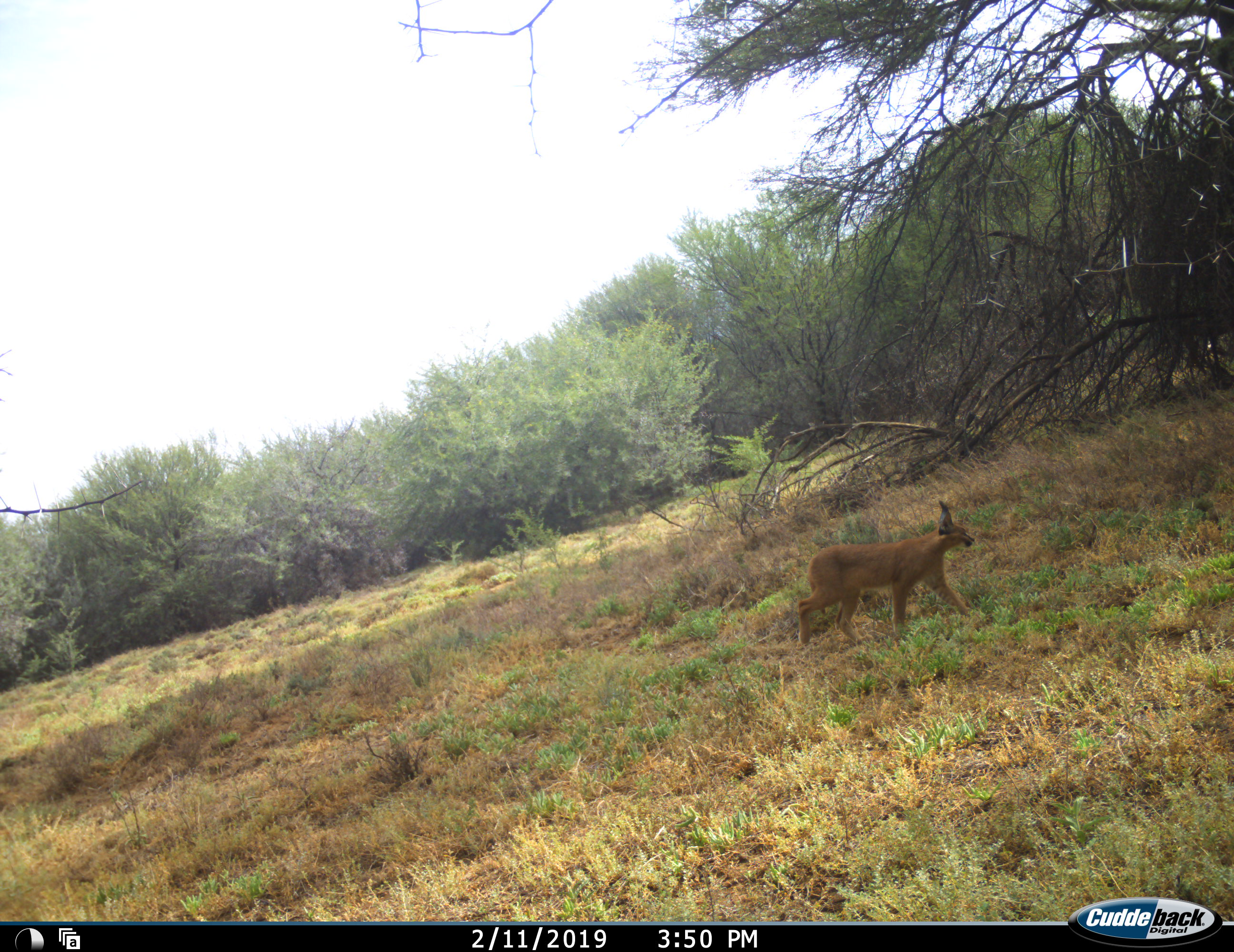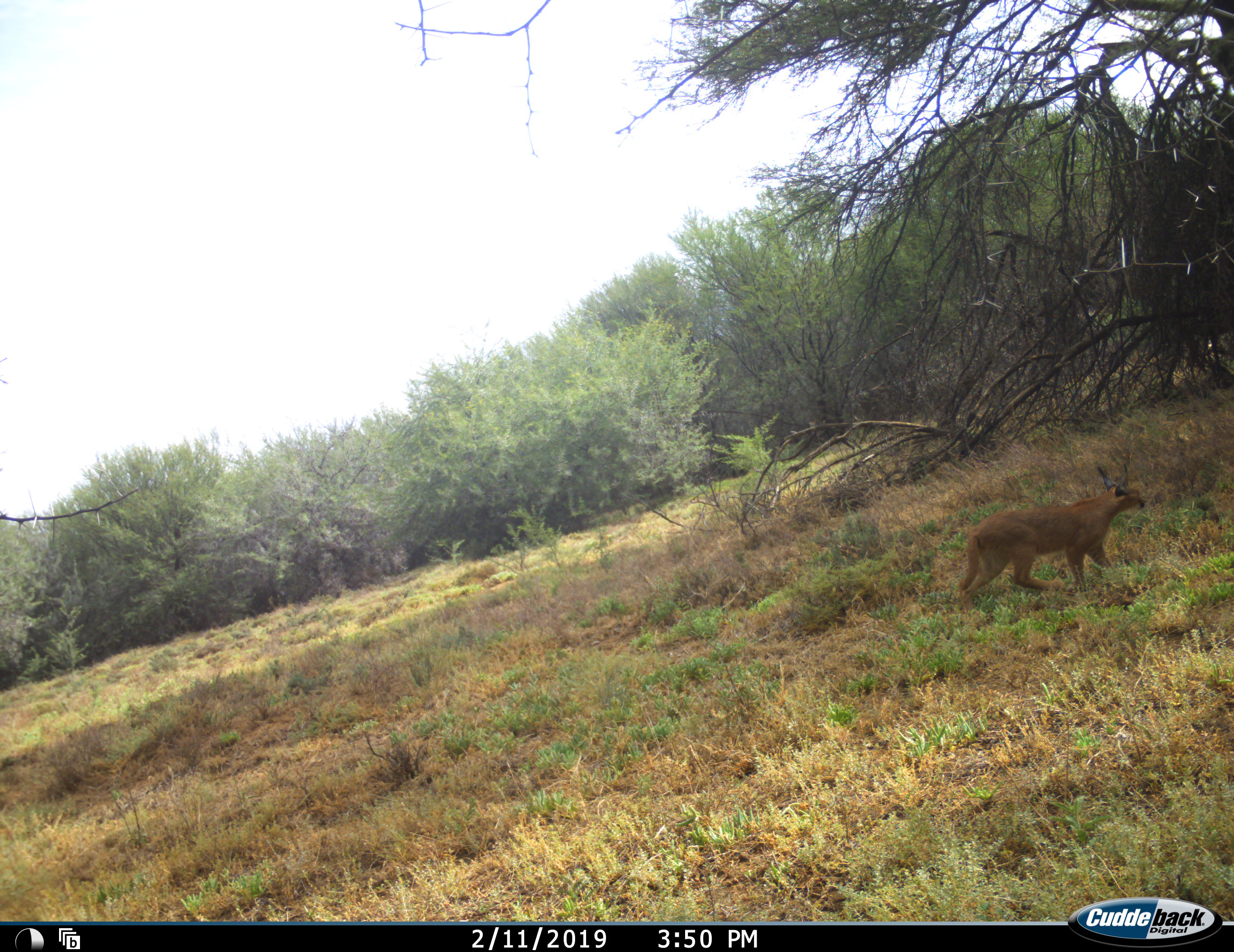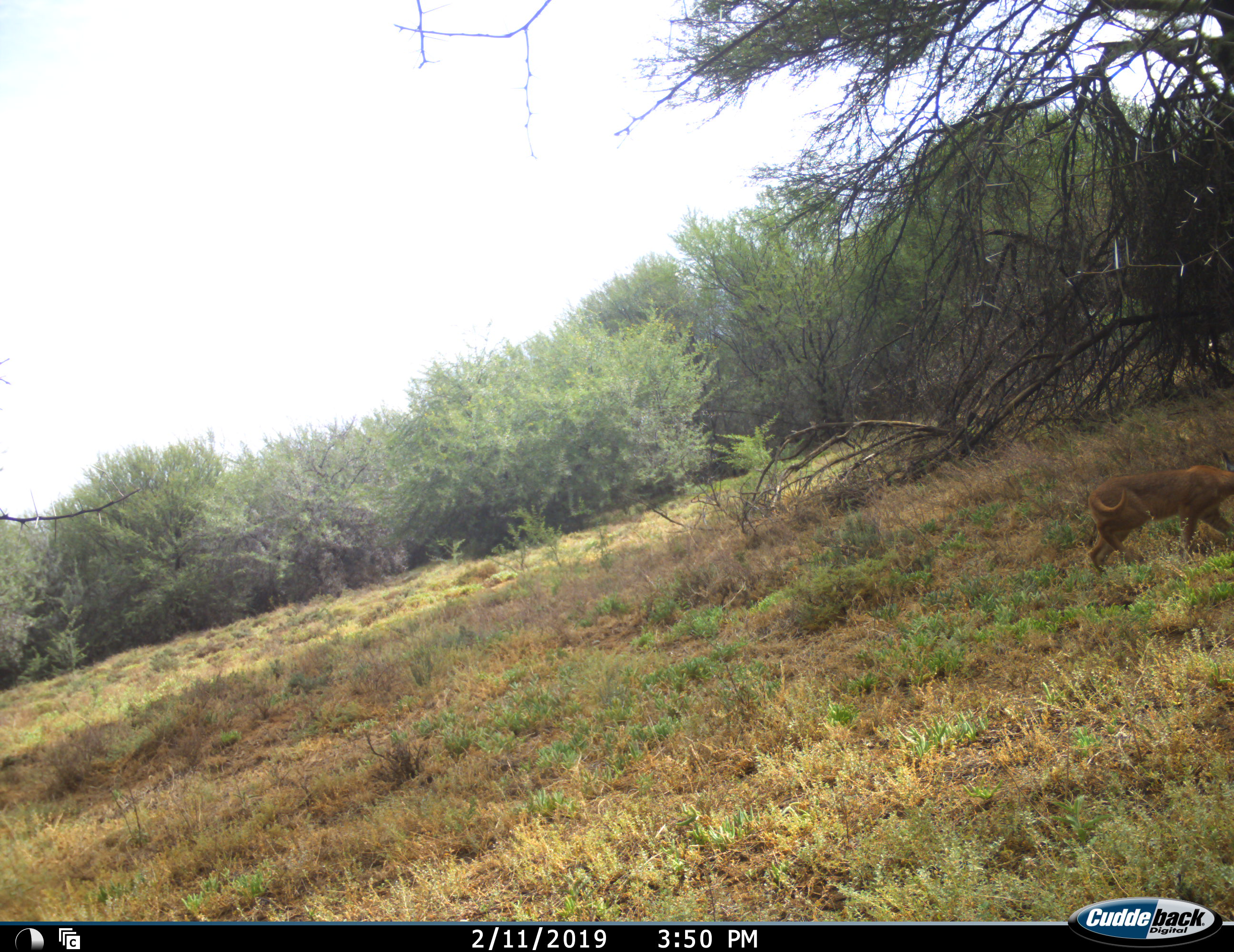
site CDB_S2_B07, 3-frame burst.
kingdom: Animalia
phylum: Chordata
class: Mammalia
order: Carnivora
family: Felidae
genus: Caracal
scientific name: Caracal caracal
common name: caracal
Caracal (Caracal caracal), count 1. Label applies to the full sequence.